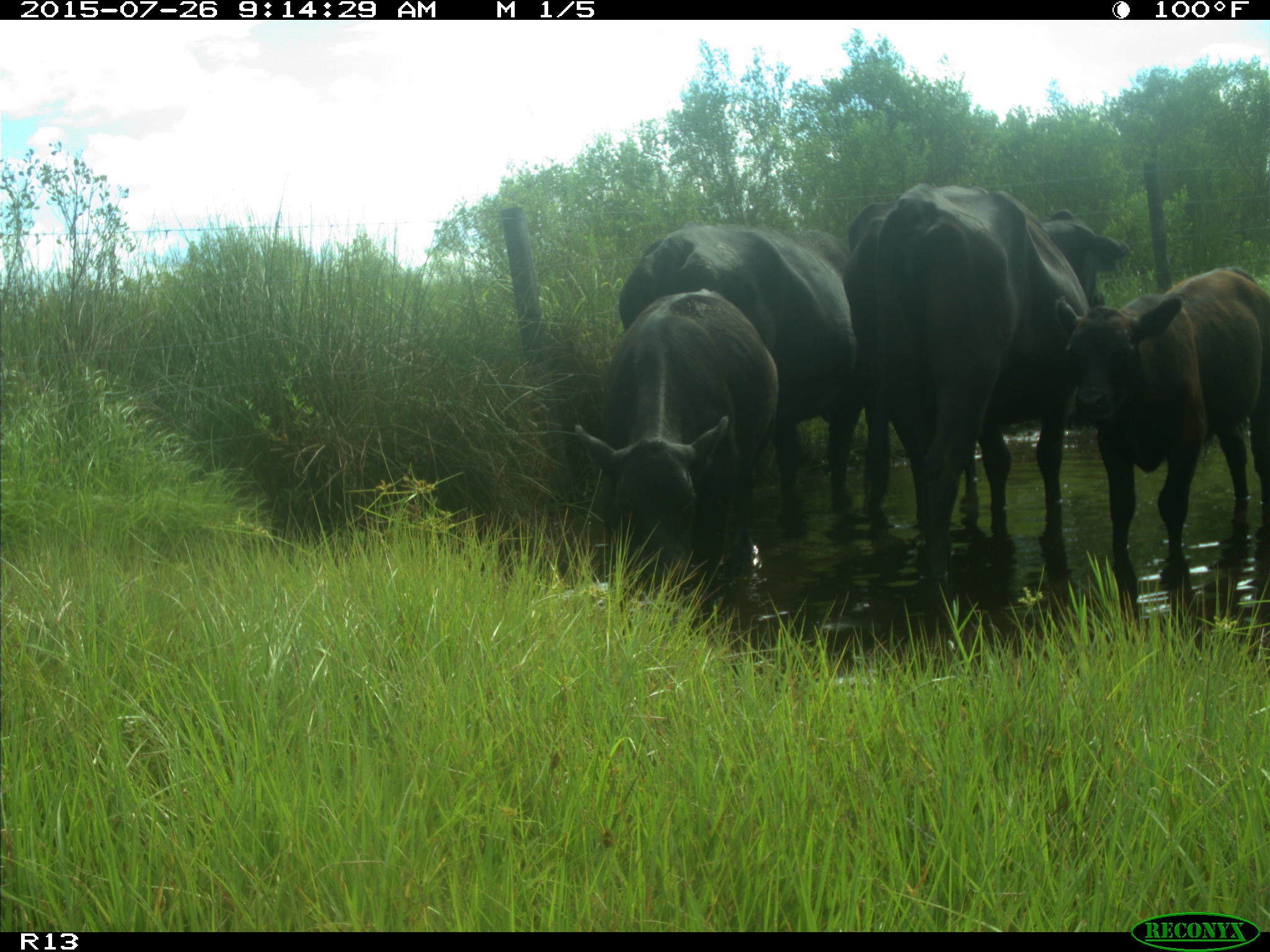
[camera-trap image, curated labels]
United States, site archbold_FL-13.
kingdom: Animalia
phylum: Chordata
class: Mammalia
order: Artiodactyla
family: Bovidae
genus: Bos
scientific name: Bos taurus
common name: domestic cow